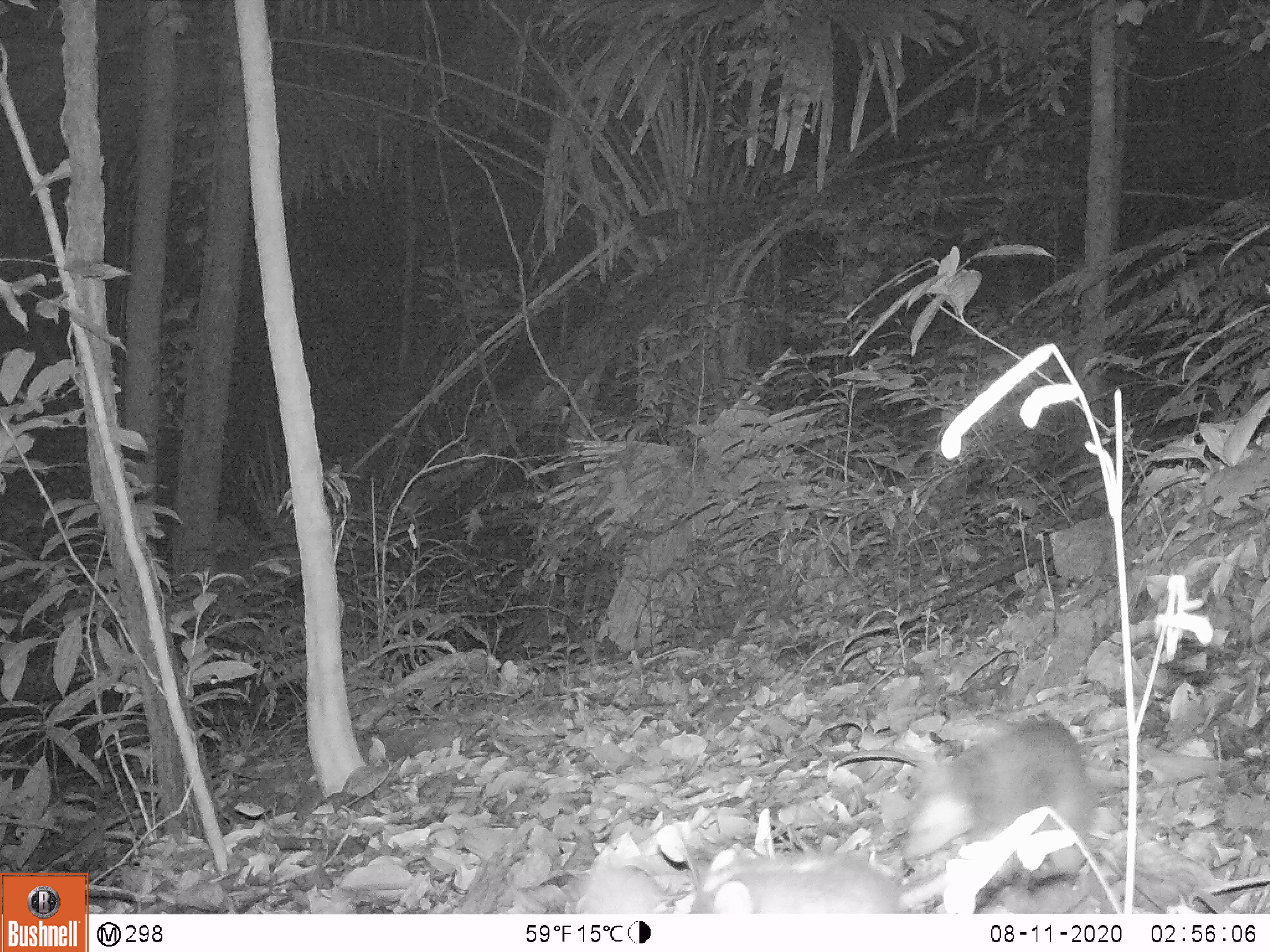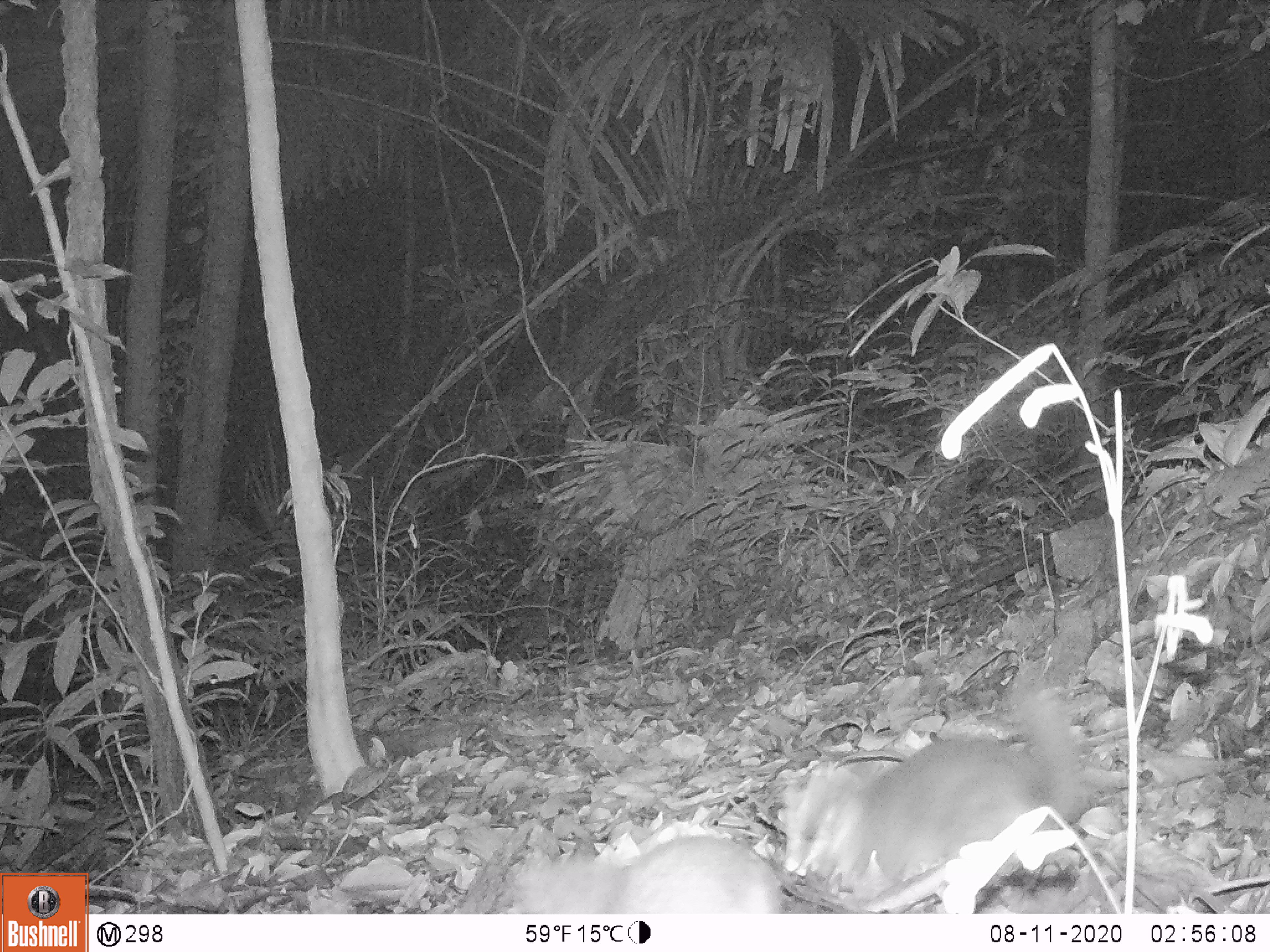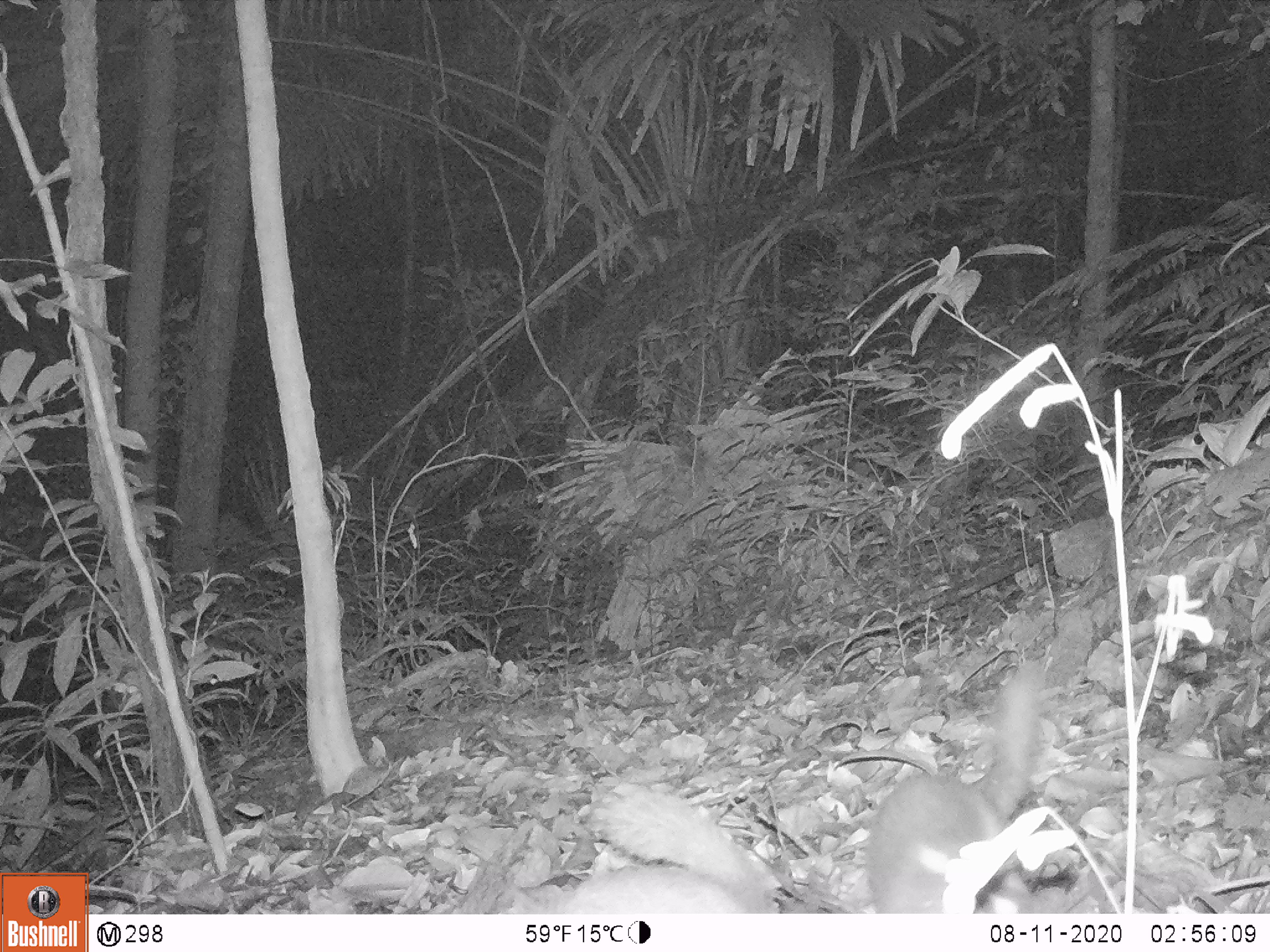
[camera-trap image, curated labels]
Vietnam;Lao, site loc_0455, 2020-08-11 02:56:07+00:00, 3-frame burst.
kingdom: Animalia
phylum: Chordata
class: Mammalia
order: Carnivora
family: Mustelidae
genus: Melogale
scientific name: Melogale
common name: ferret badger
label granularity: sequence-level